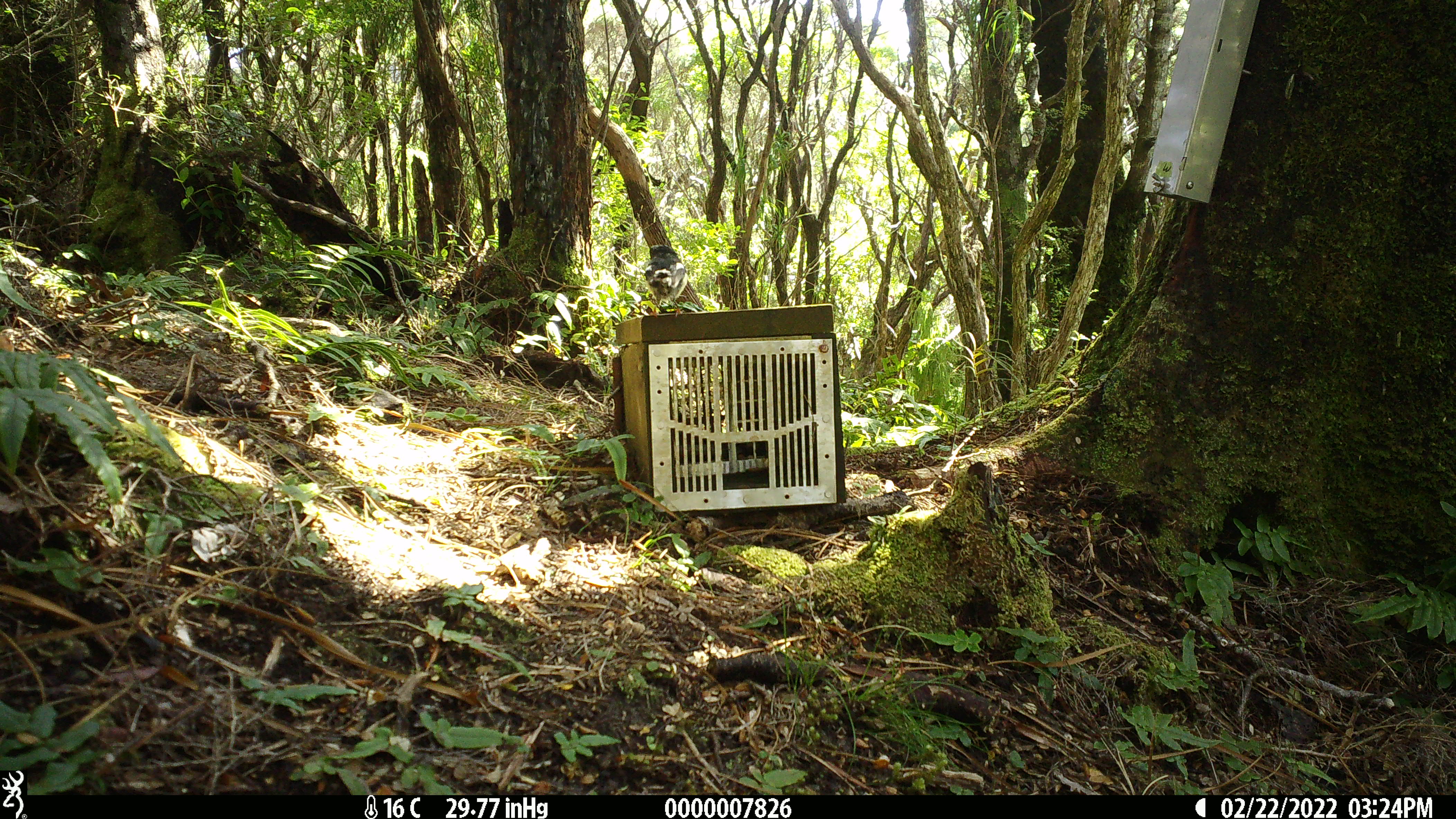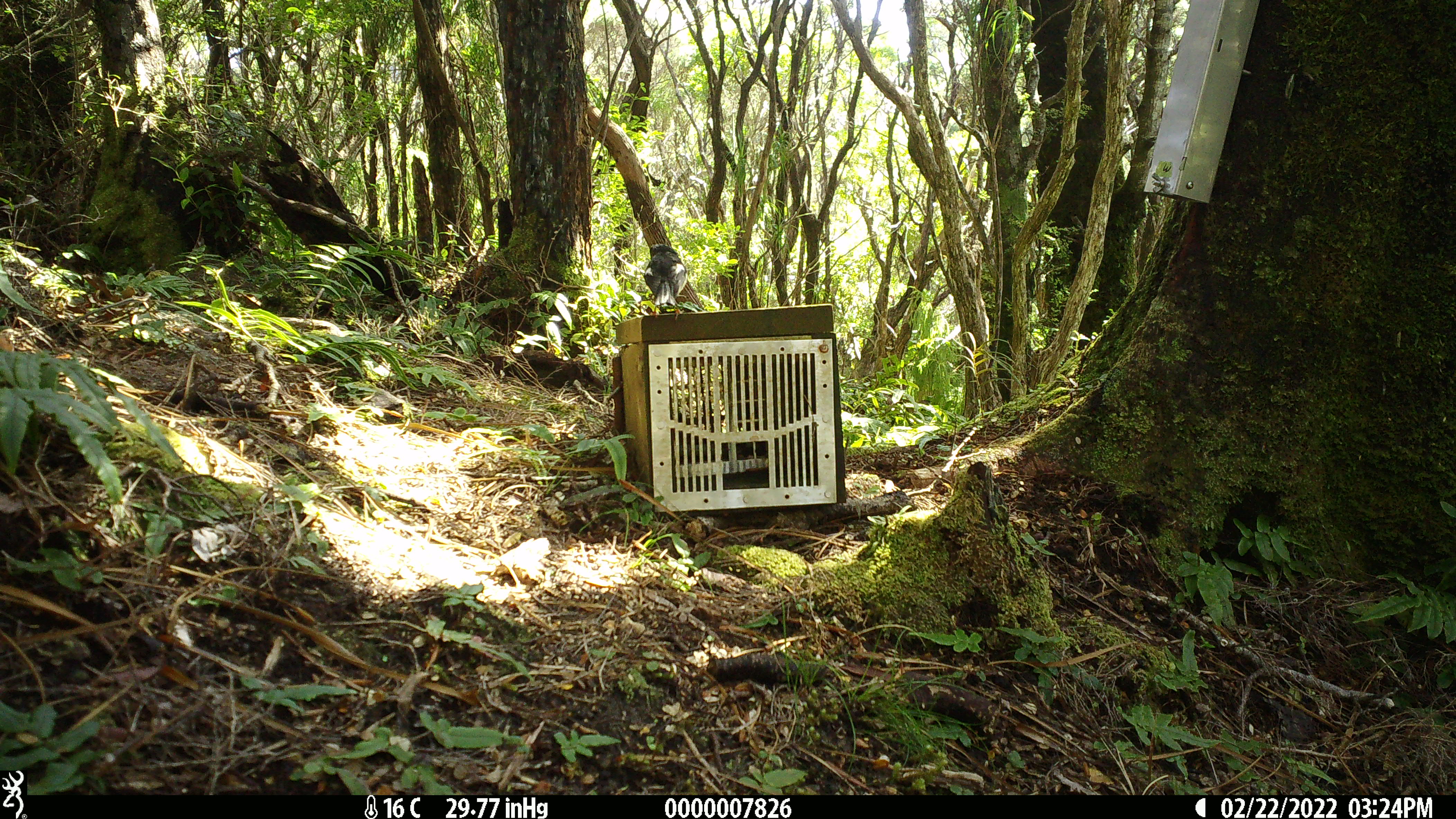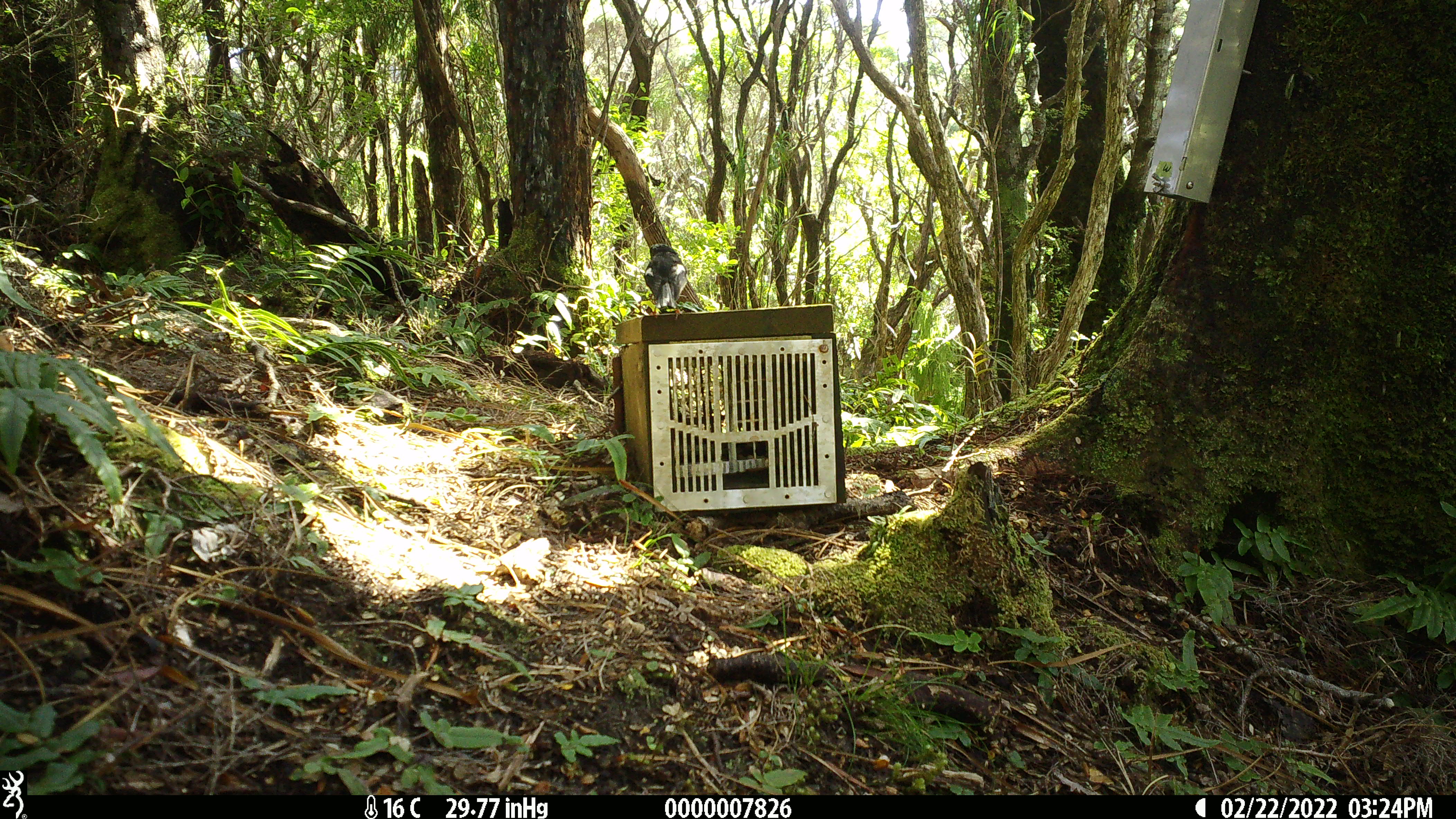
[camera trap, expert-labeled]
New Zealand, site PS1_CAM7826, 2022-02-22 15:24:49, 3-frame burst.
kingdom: Animalia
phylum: Chordata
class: Aves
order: Passeriformes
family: Petroicidae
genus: Petroica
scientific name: Petroica macrocephala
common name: tomtit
Tomtit (Petroica macrocephala).